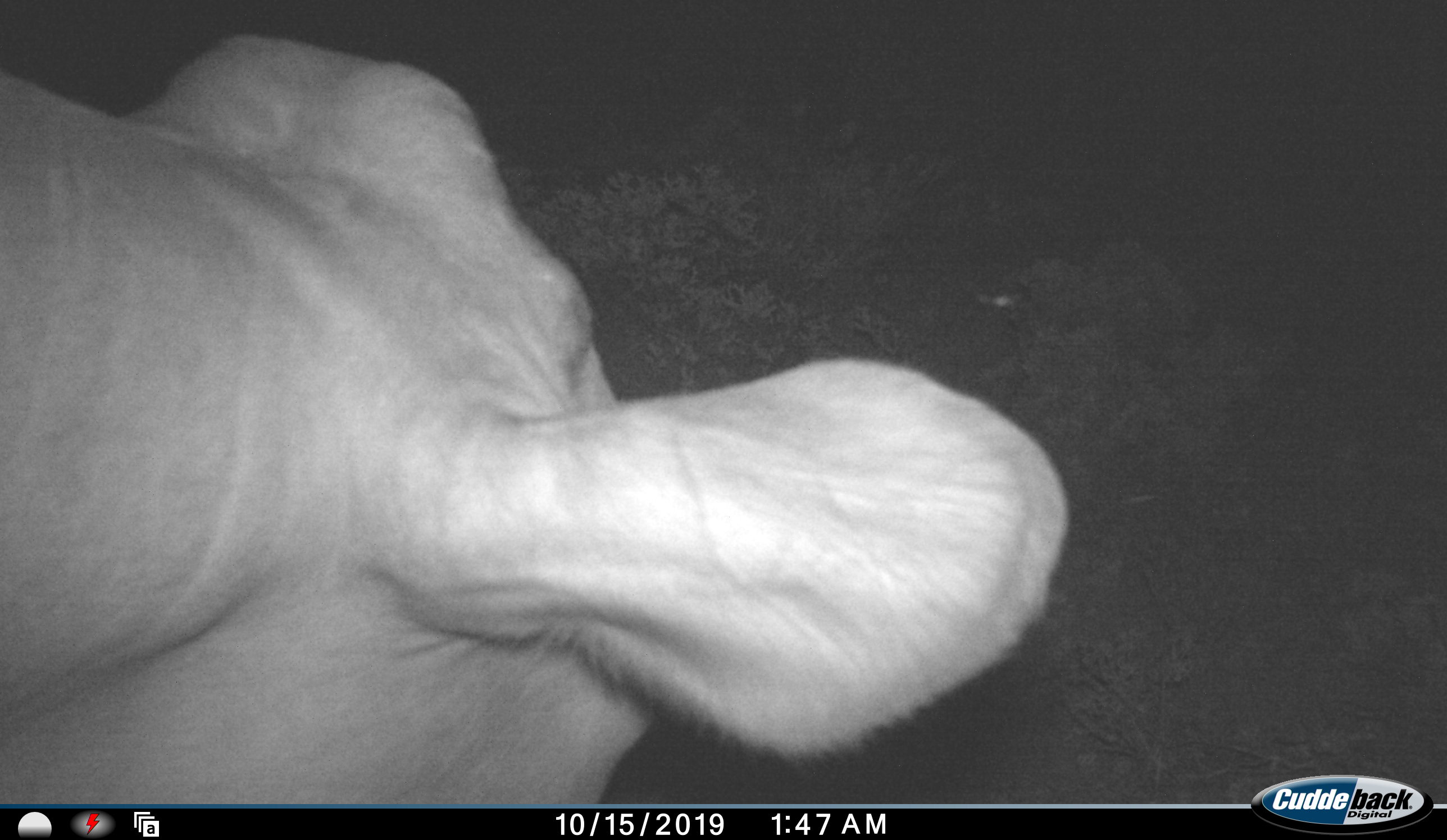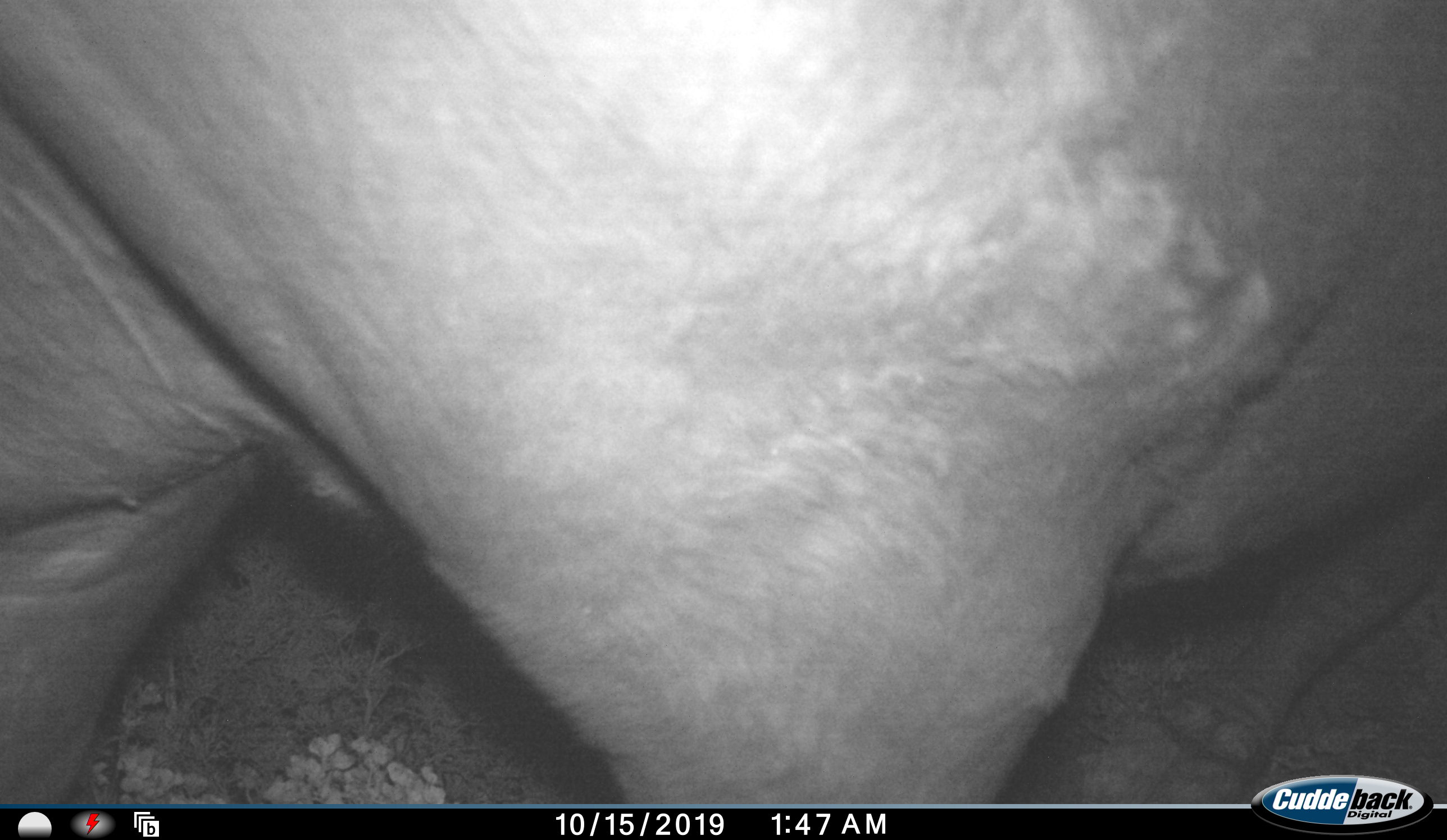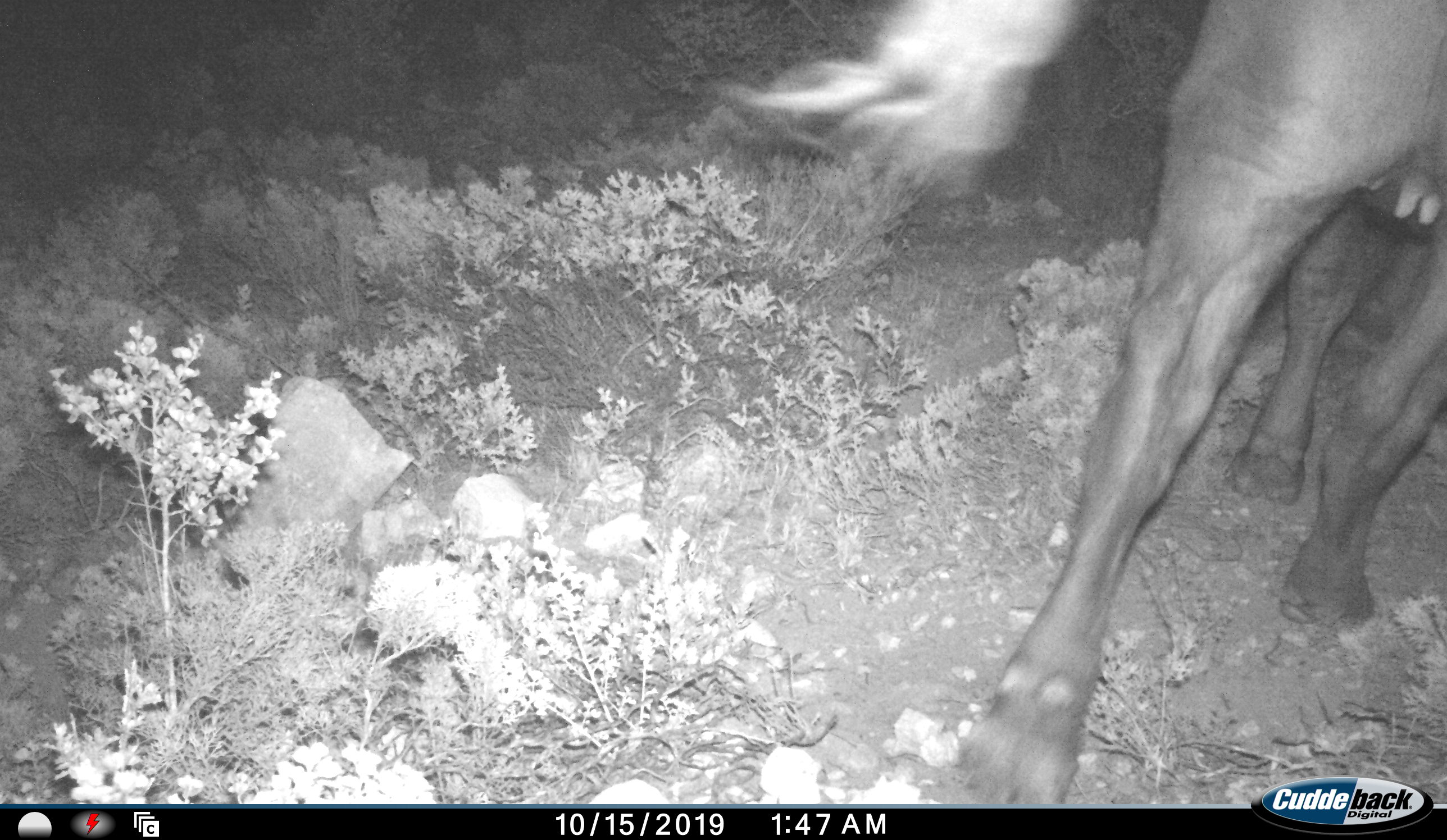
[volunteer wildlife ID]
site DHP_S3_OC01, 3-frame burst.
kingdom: Animalia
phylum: Chordata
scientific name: Vertebrata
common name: domestic animal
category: domesticanimal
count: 1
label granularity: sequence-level